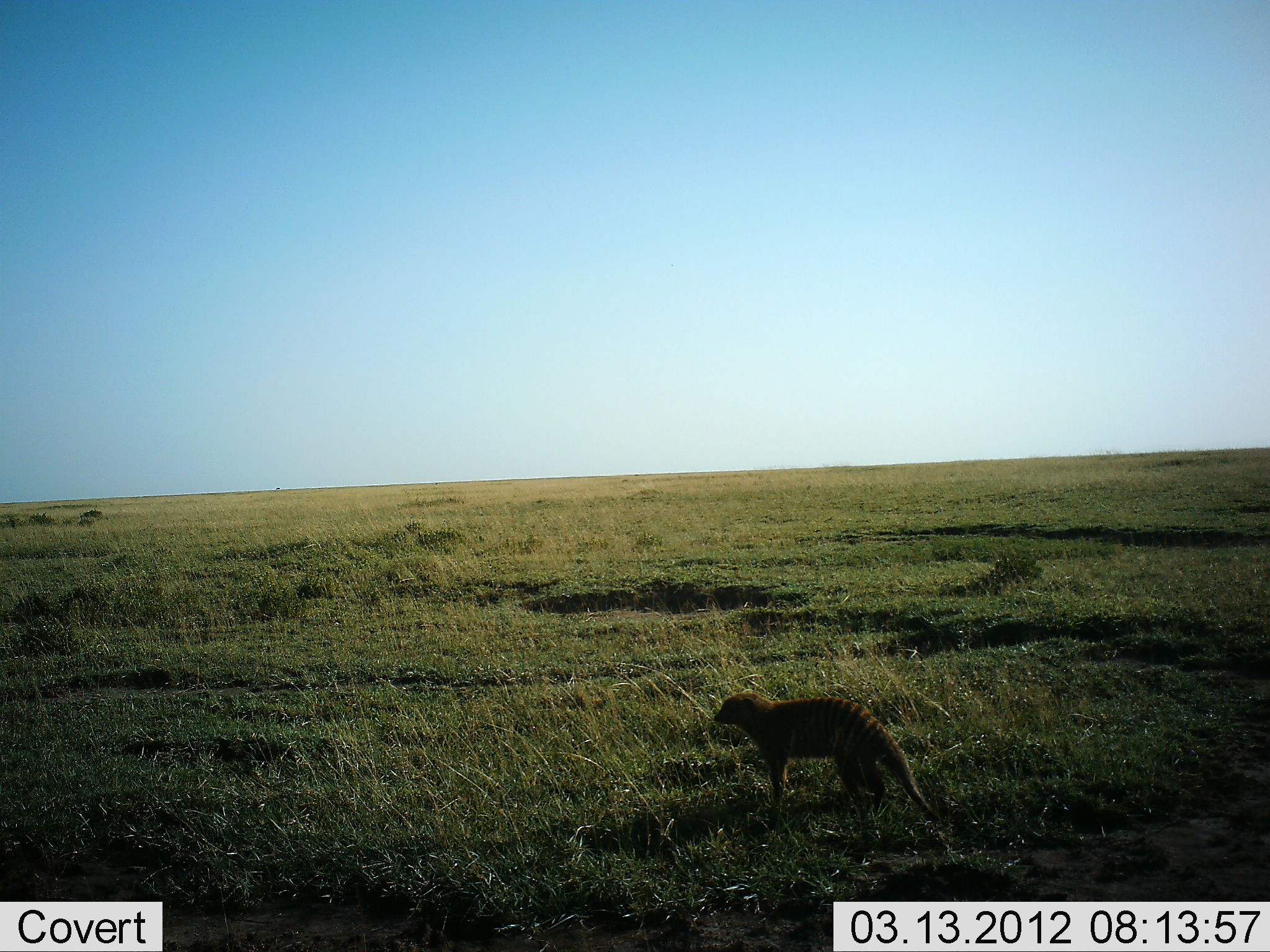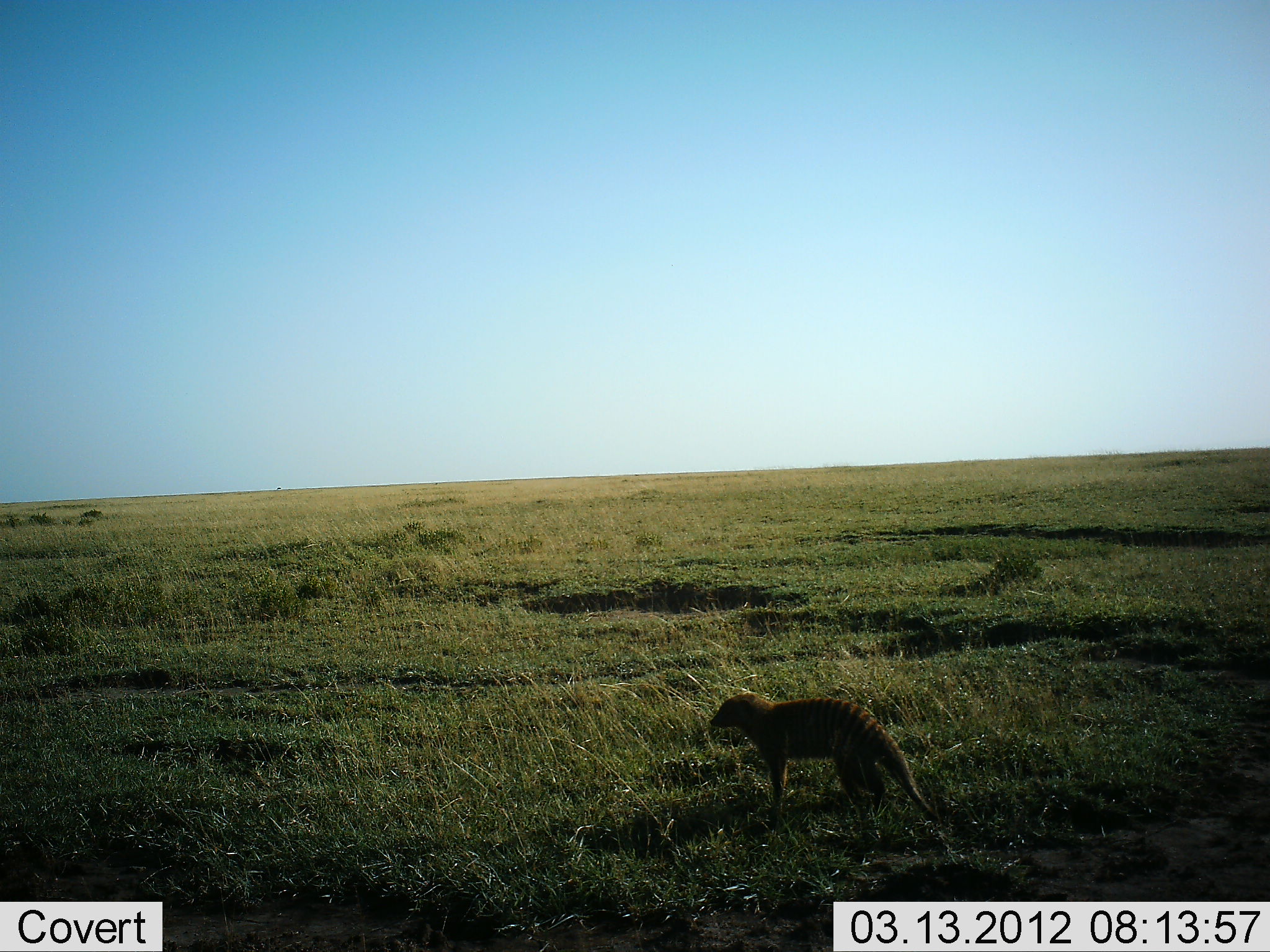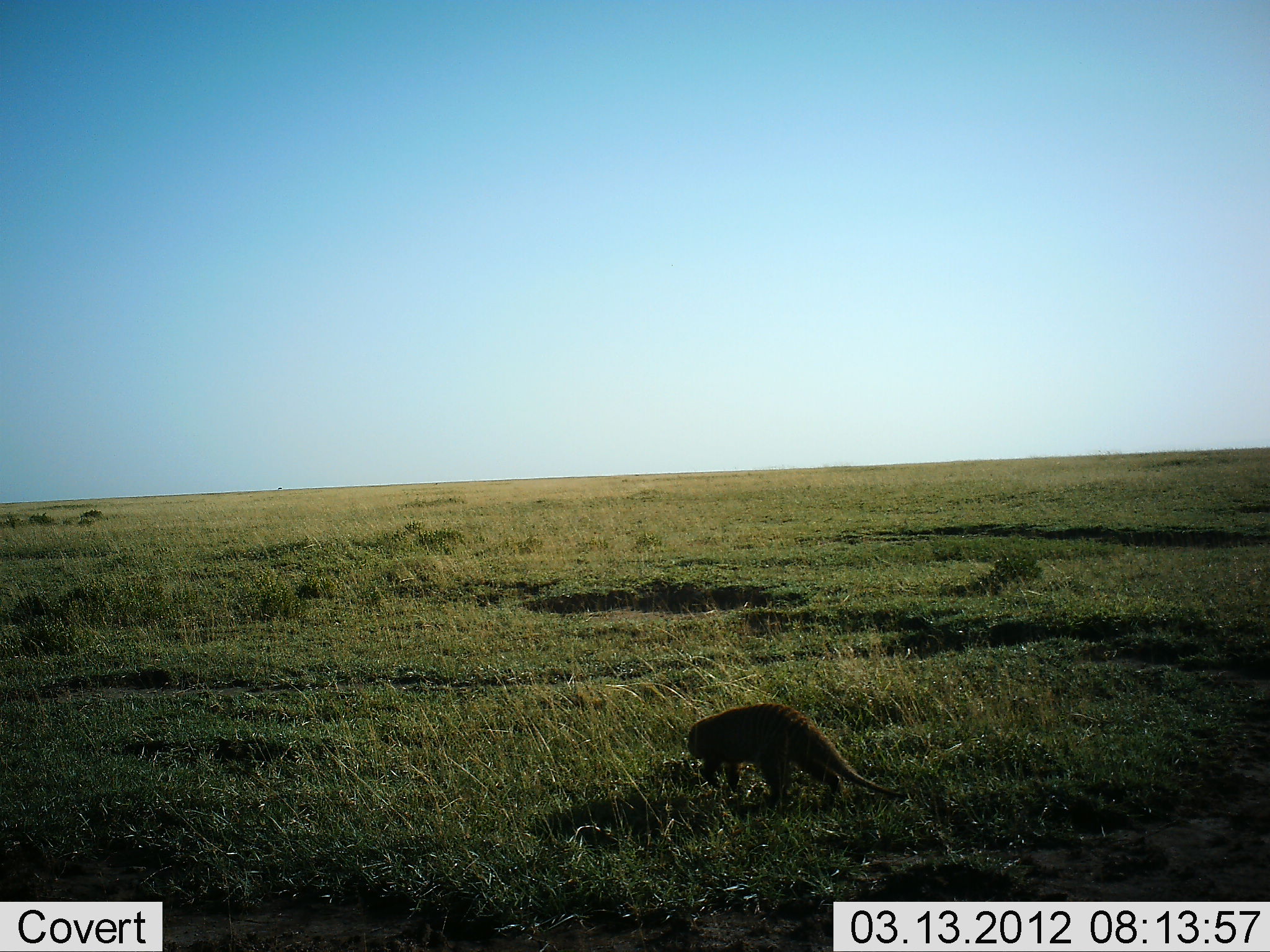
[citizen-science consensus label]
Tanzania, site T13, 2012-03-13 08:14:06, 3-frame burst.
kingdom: Animalia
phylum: Chordata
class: Mammalia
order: Carnivora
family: Herpestidae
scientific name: Herpestidae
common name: mongoose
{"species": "mongoose (Herpestidae)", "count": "1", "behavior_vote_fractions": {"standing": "85%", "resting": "0%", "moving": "23%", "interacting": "8%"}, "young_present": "0%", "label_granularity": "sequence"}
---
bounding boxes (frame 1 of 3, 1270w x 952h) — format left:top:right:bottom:
animal: 713:689:941:848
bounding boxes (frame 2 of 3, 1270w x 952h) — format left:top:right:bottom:
animal: 709:689:940:847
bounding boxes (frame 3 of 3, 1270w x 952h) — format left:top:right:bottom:
animal: 687:702:902:821